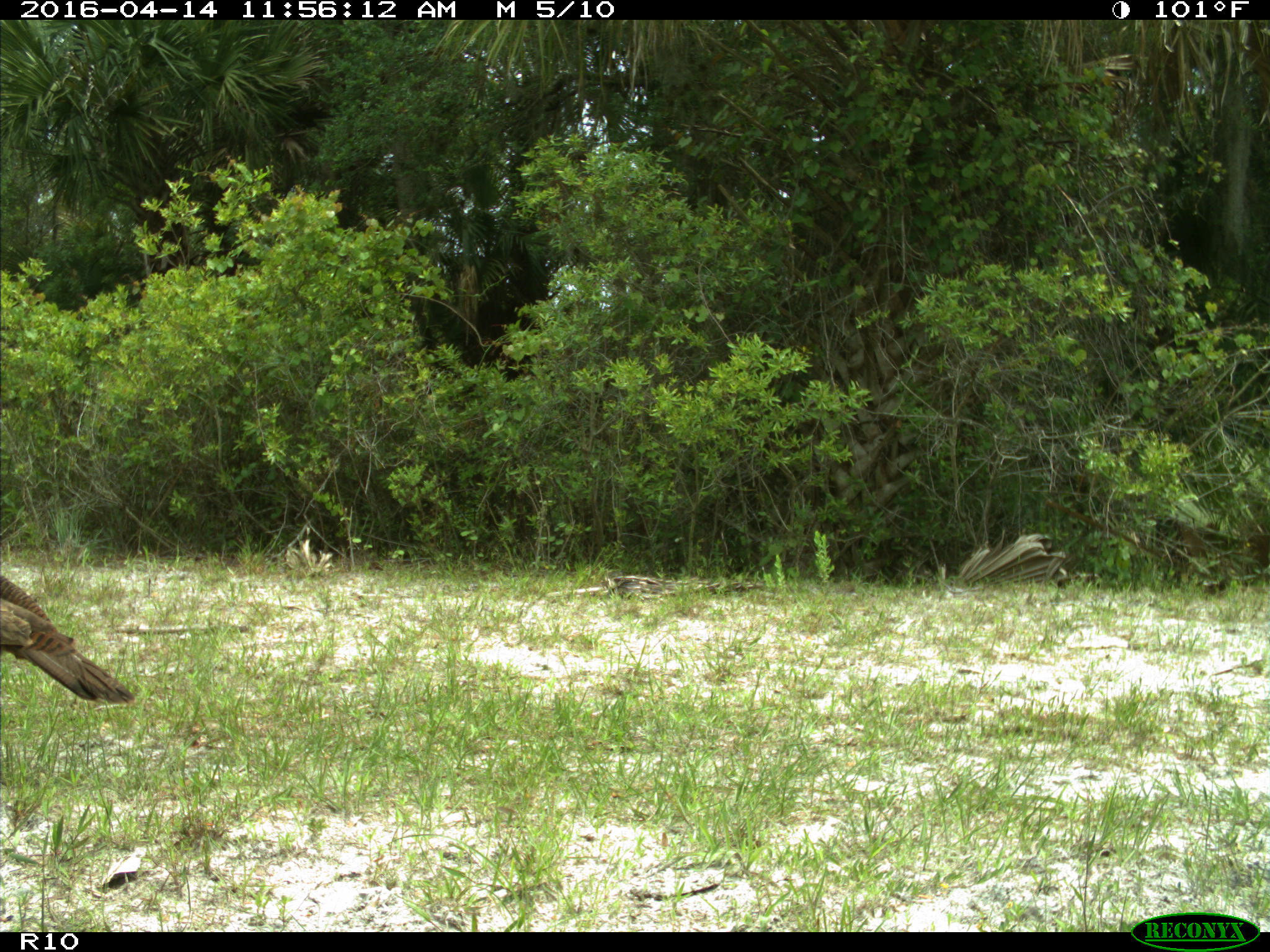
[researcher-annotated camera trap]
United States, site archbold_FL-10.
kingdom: Animalia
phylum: Chordata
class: Aves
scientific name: Aves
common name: birds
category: unidentified bird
Unidentified bird (birds) (Aves).